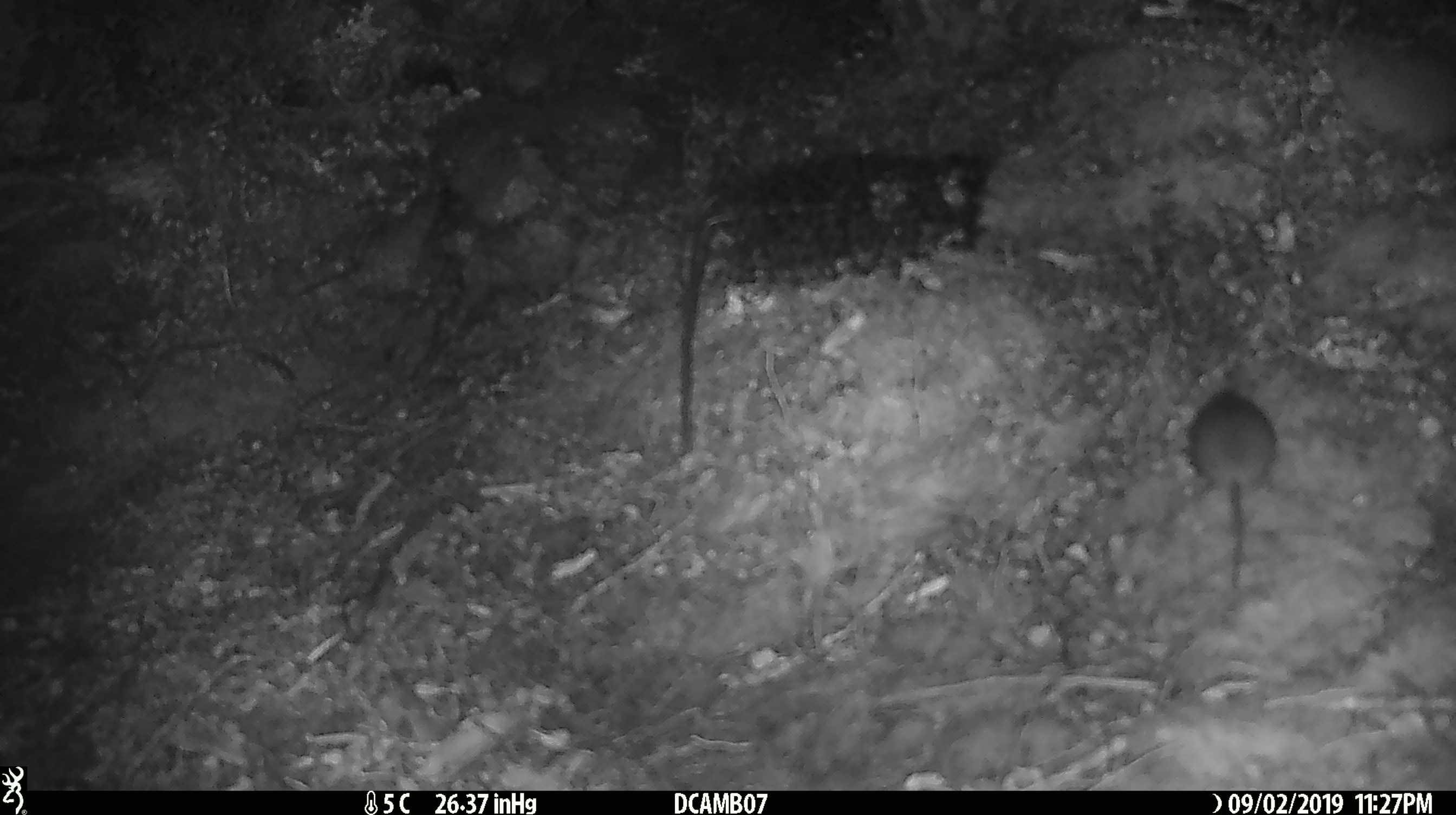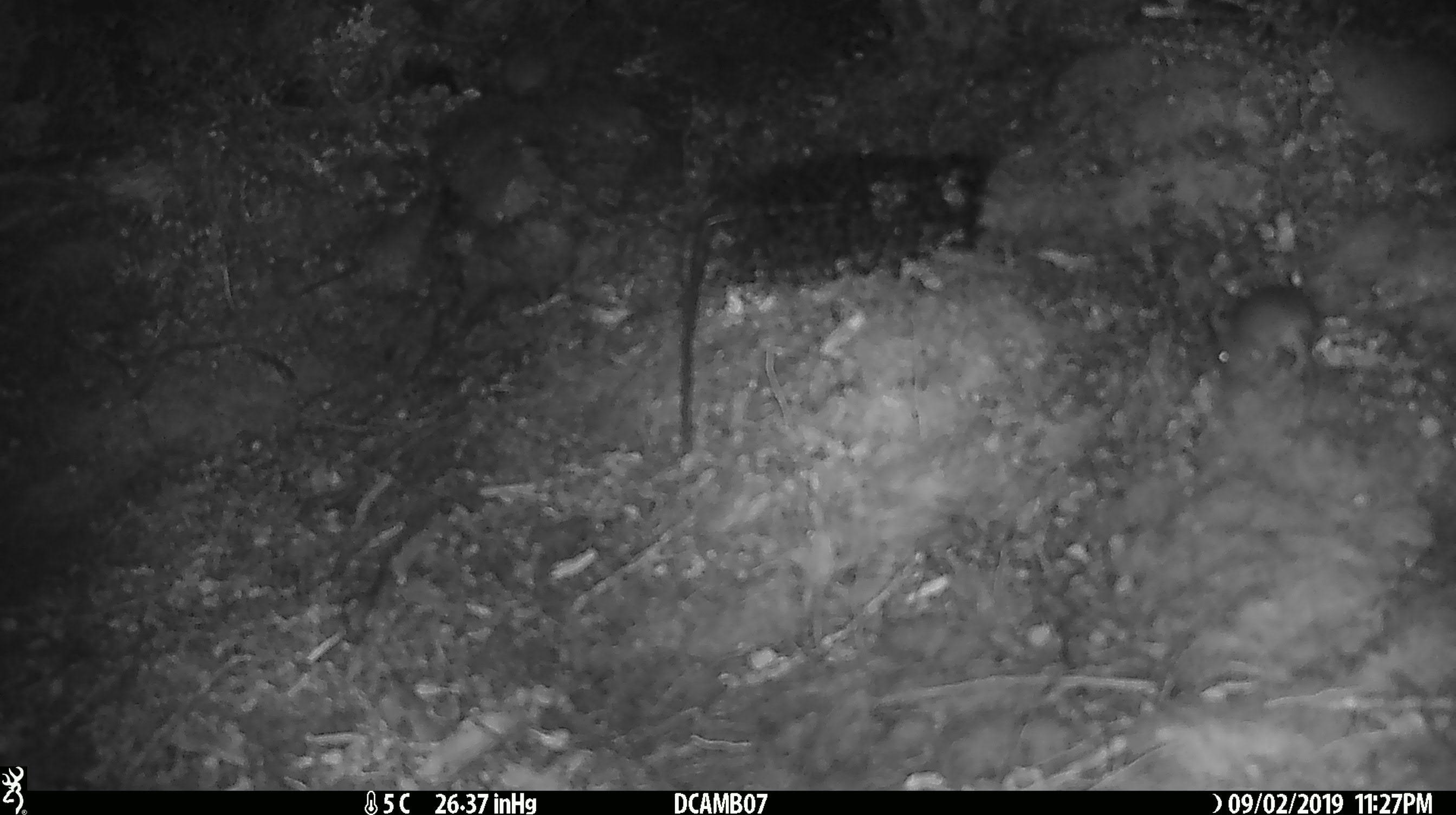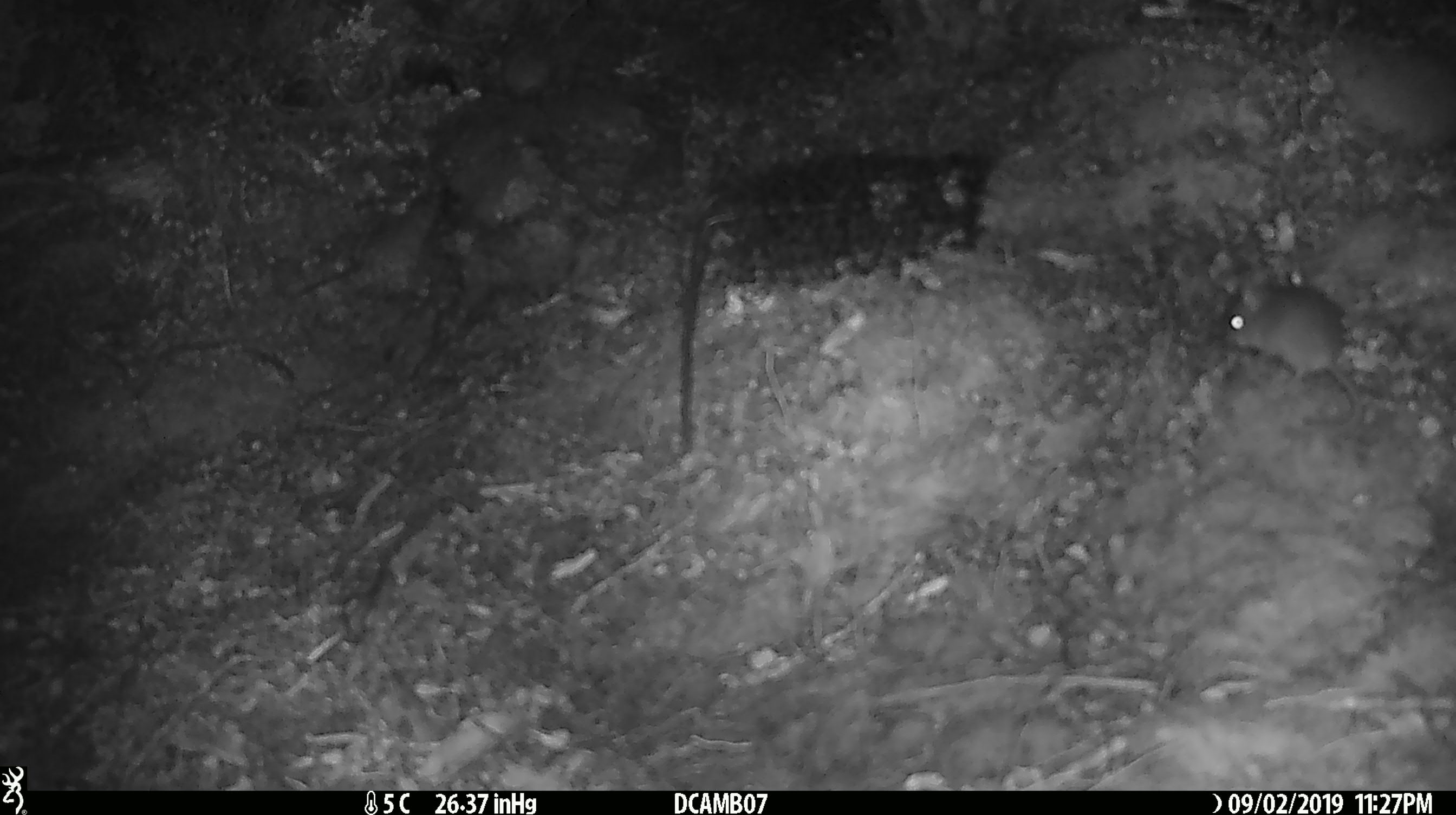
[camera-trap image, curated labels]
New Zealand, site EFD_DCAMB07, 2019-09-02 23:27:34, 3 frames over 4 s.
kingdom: Animalia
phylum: Chordata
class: Mammalia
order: Rodentia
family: Muridae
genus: Mus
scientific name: Mus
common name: mouse